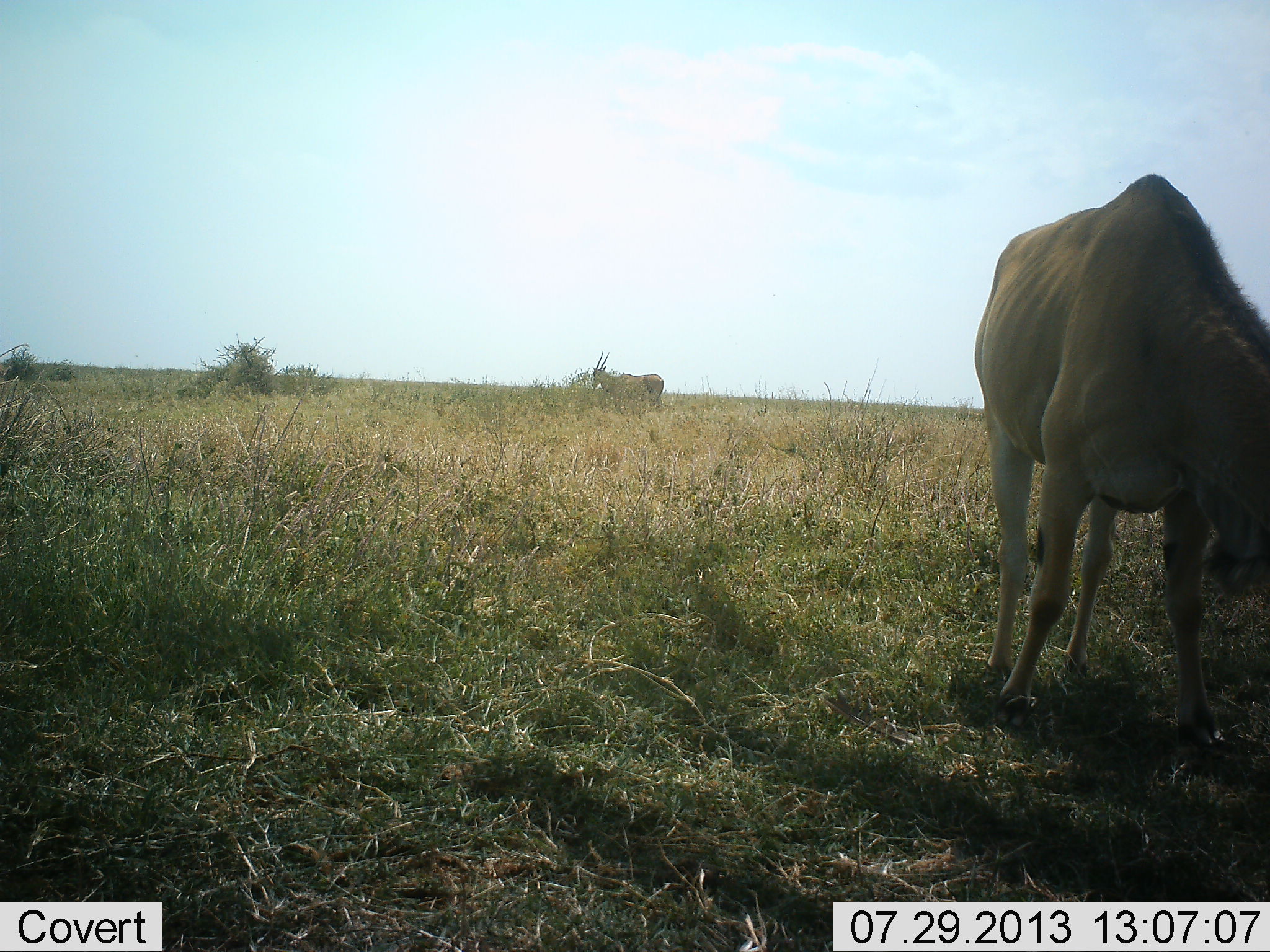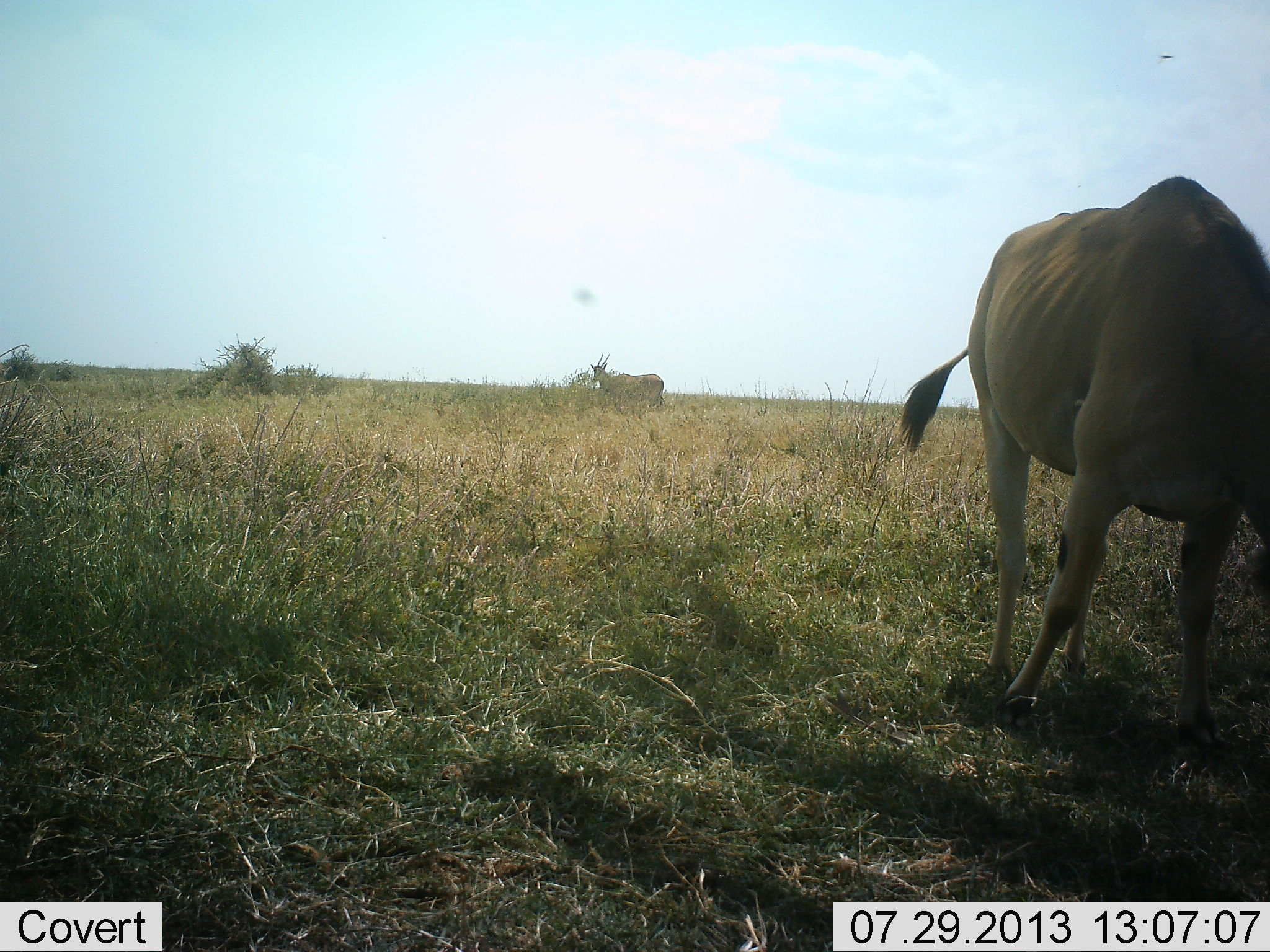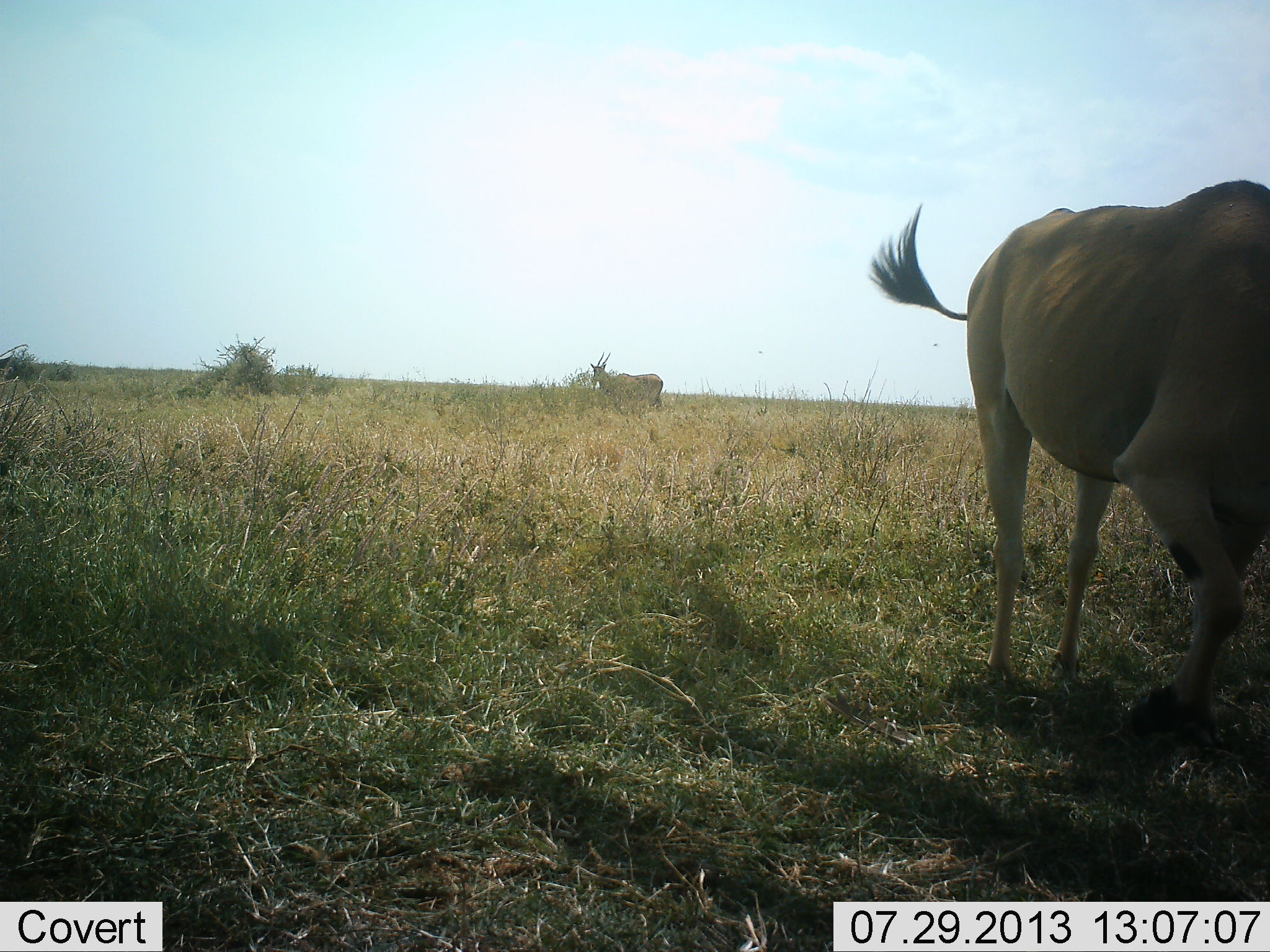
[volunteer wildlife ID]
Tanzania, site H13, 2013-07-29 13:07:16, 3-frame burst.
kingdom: Animalia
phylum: Chordata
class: Mammalia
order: Artiodactyla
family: Bovidae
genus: Tragelaphus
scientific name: Tragelaphus oryx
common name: eland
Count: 2.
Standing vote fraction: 73%.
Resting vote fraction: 0%.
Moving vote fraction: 7%.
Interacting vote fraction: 0%.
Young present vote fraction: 0%.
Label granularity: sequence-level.